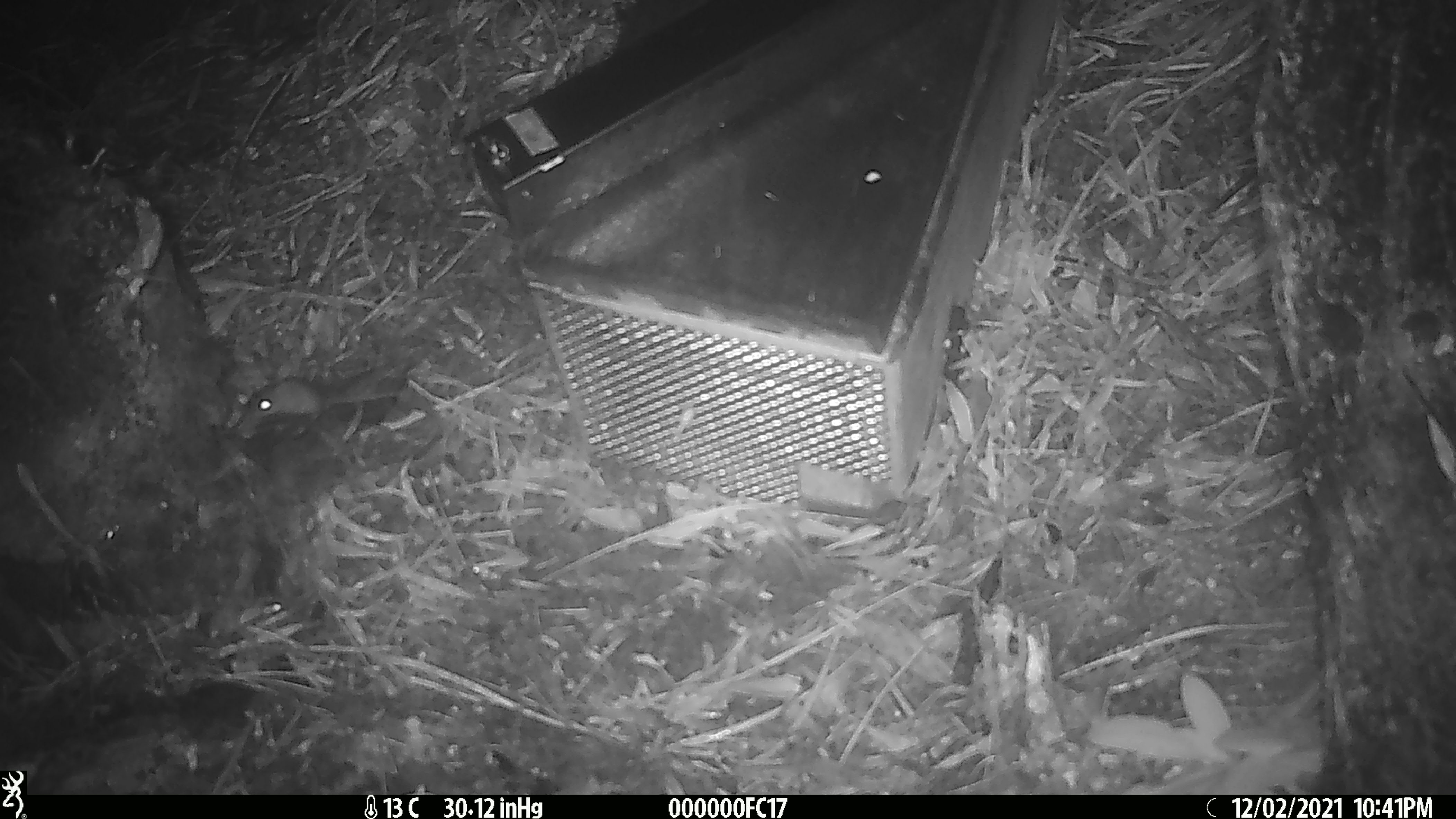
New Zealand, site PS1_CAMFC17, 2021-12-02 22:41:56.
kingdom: Animalia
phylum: Chordata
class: Mammalia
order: Rodentia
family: Muridae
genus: Mus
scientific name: Mus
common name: mouse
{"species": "mouse (Mus)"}